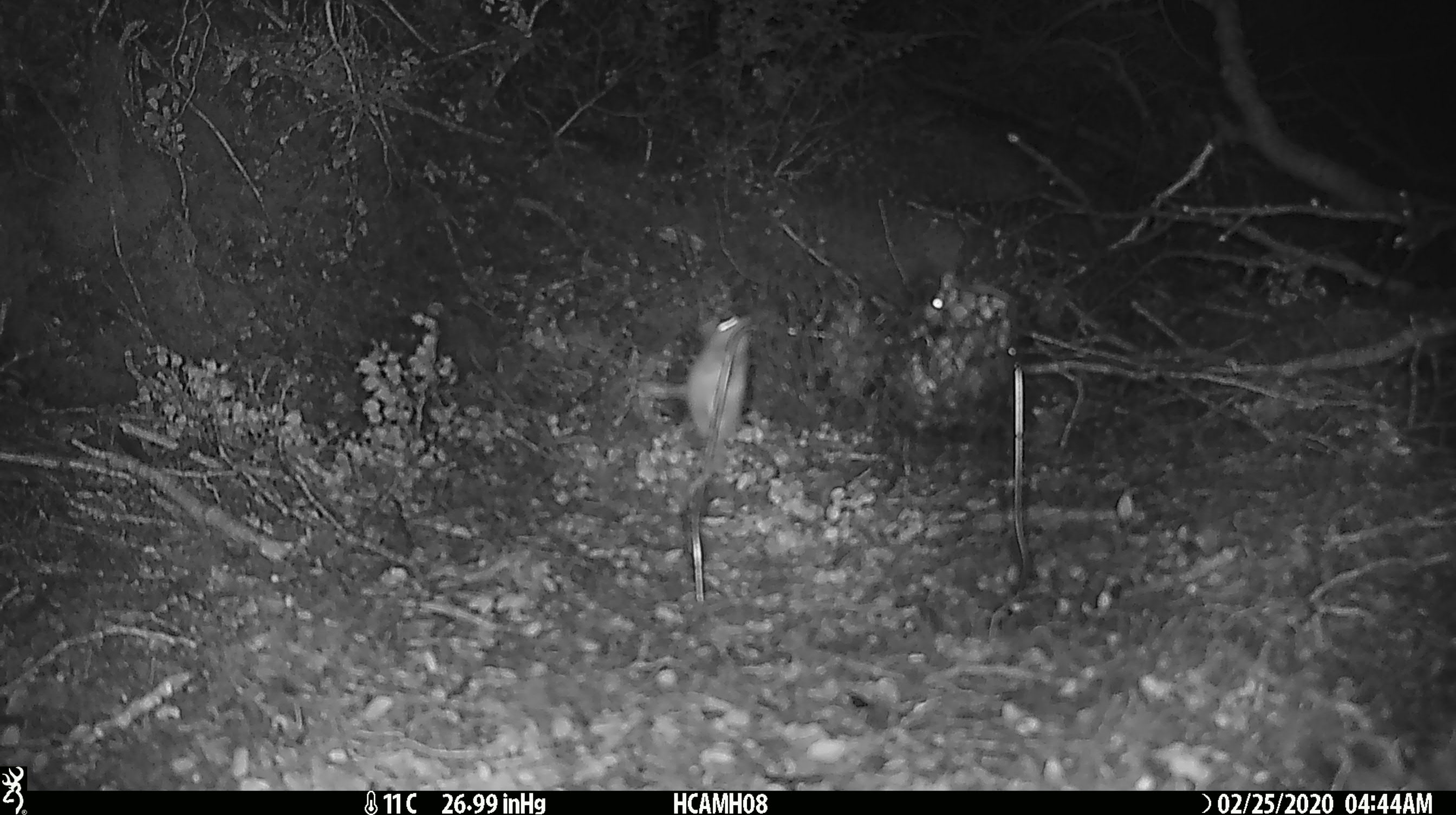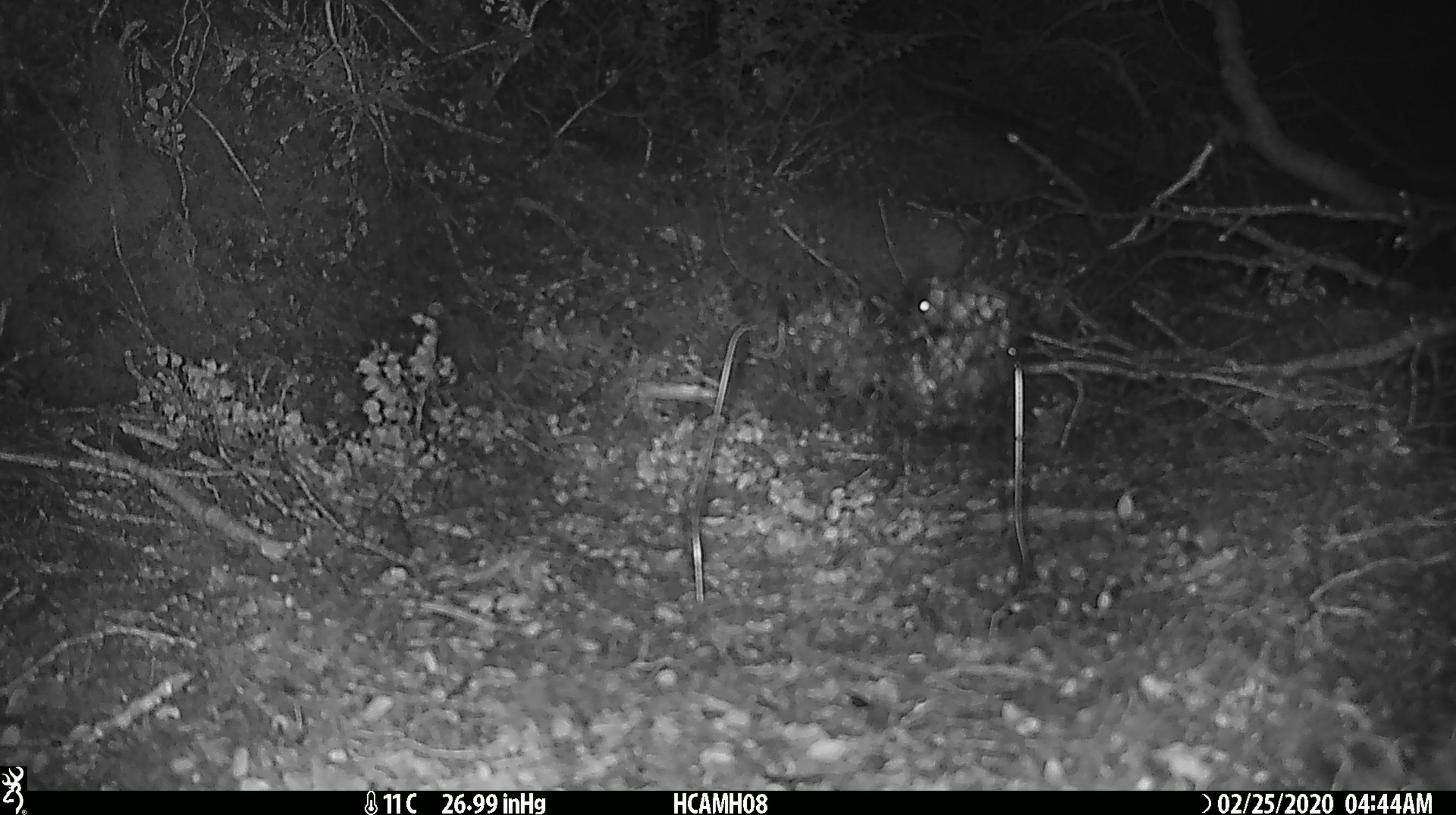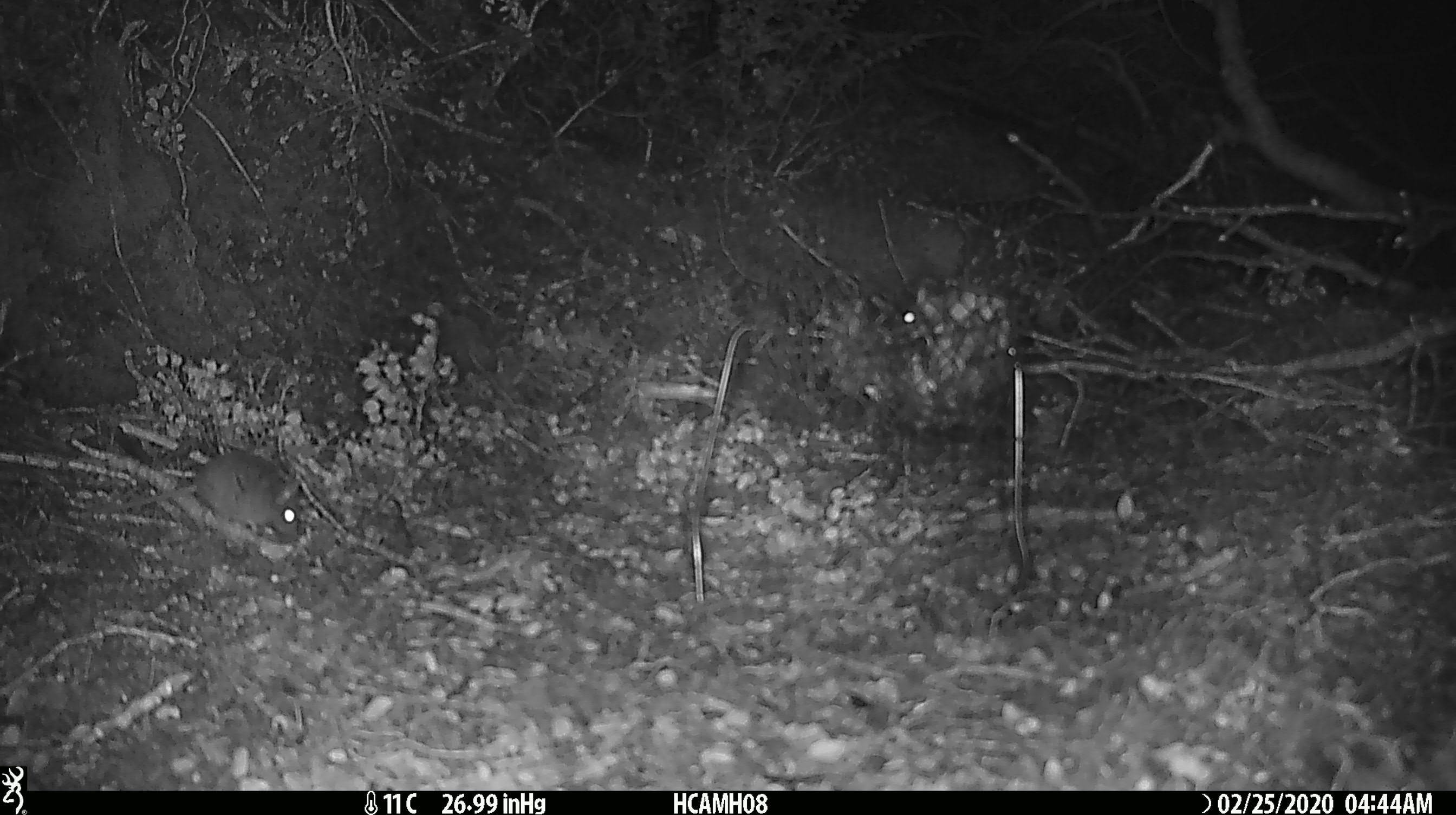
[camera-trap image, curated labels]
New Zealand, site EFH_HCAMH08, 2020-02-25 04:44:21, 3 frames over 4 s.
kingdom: Animalia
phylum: Chordata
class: Mammalia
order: Rodentia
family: Muridae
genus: Mus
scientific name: Mus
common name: mouse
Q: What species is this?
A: Mouse (Mus).